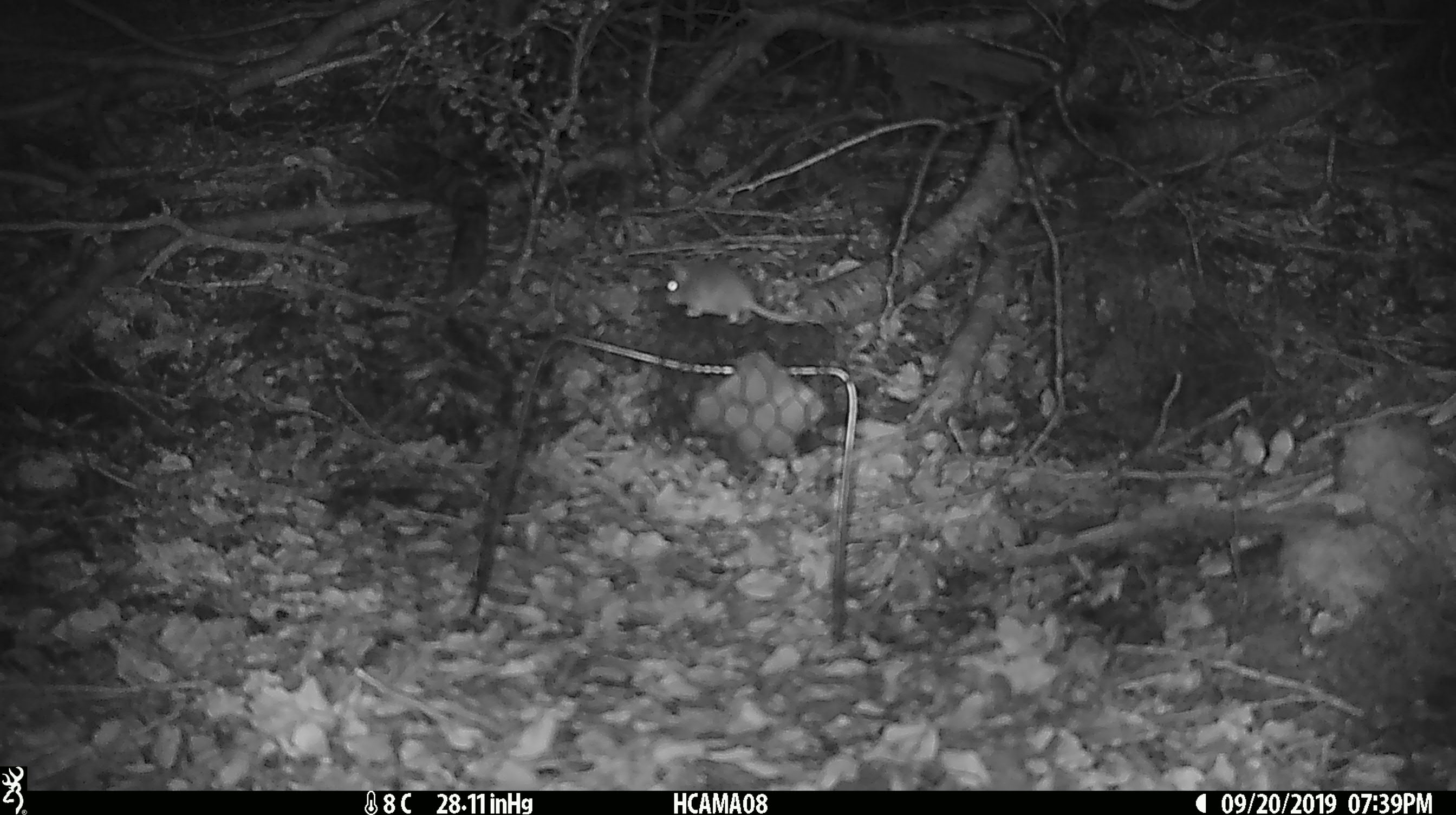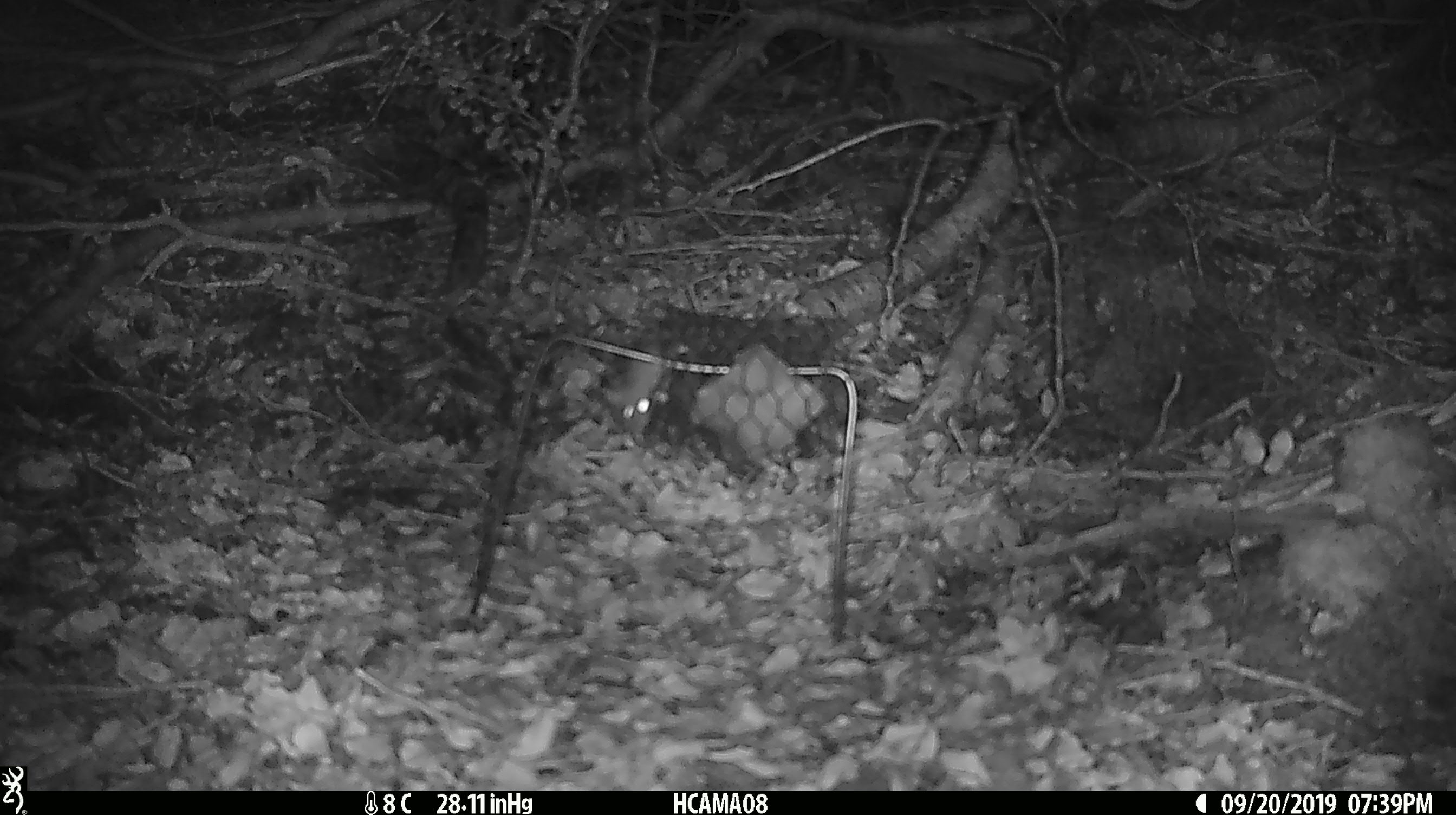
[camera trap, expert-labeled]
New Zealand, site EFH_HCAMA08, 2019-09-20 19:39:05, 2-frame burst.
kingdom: Animalia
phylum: Chordata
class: Mammalia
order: Rodentia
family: Muridae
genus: Mus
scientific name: Mus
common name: mouse